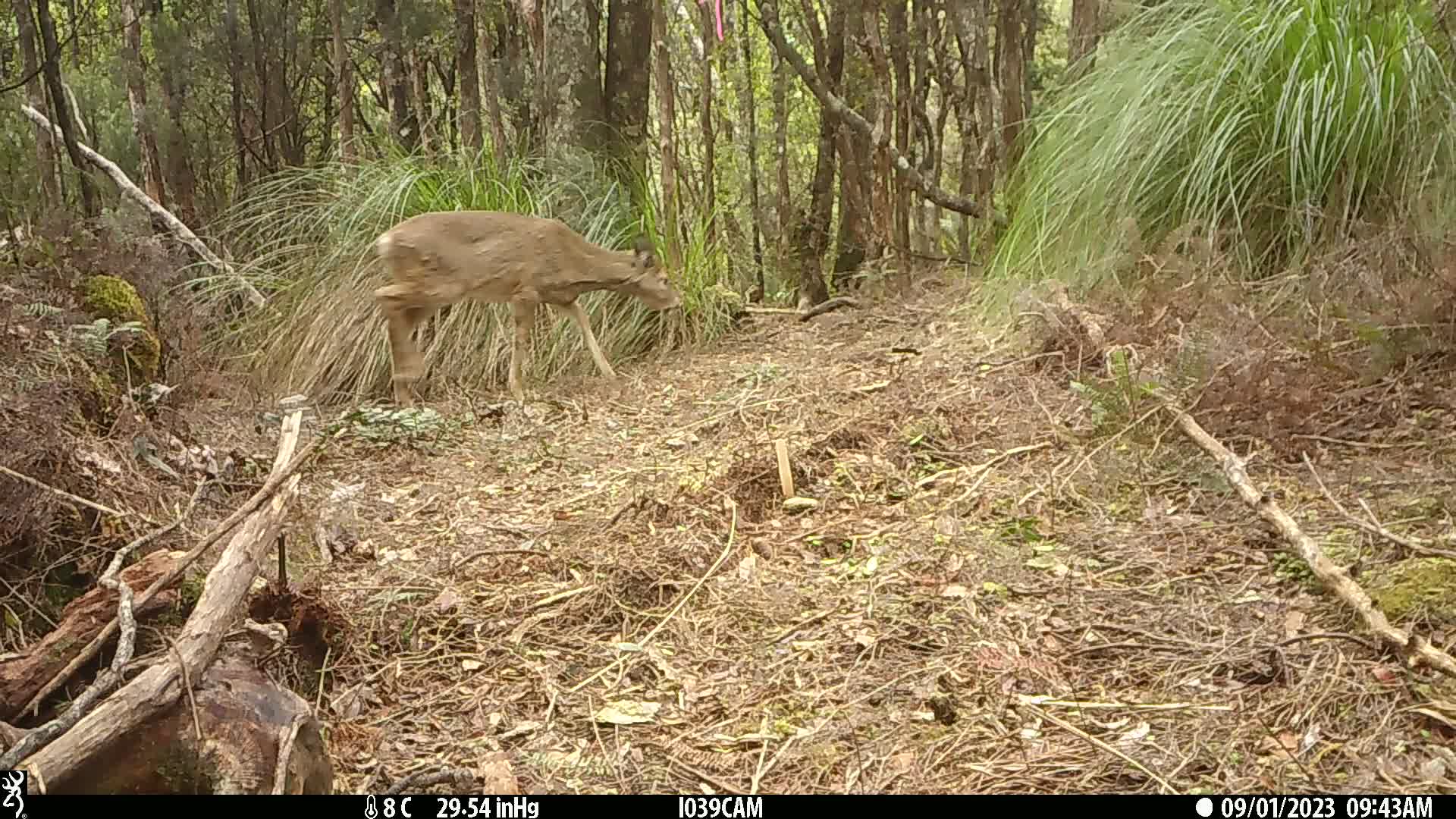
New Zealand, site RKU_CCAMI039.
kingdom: Animalia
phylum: Chordata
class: Mammalia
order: Artiodactyla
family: Cervidae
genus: Odocoileus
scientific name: Odocoileus virginianus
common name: white-tailed deer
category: white tailed deer